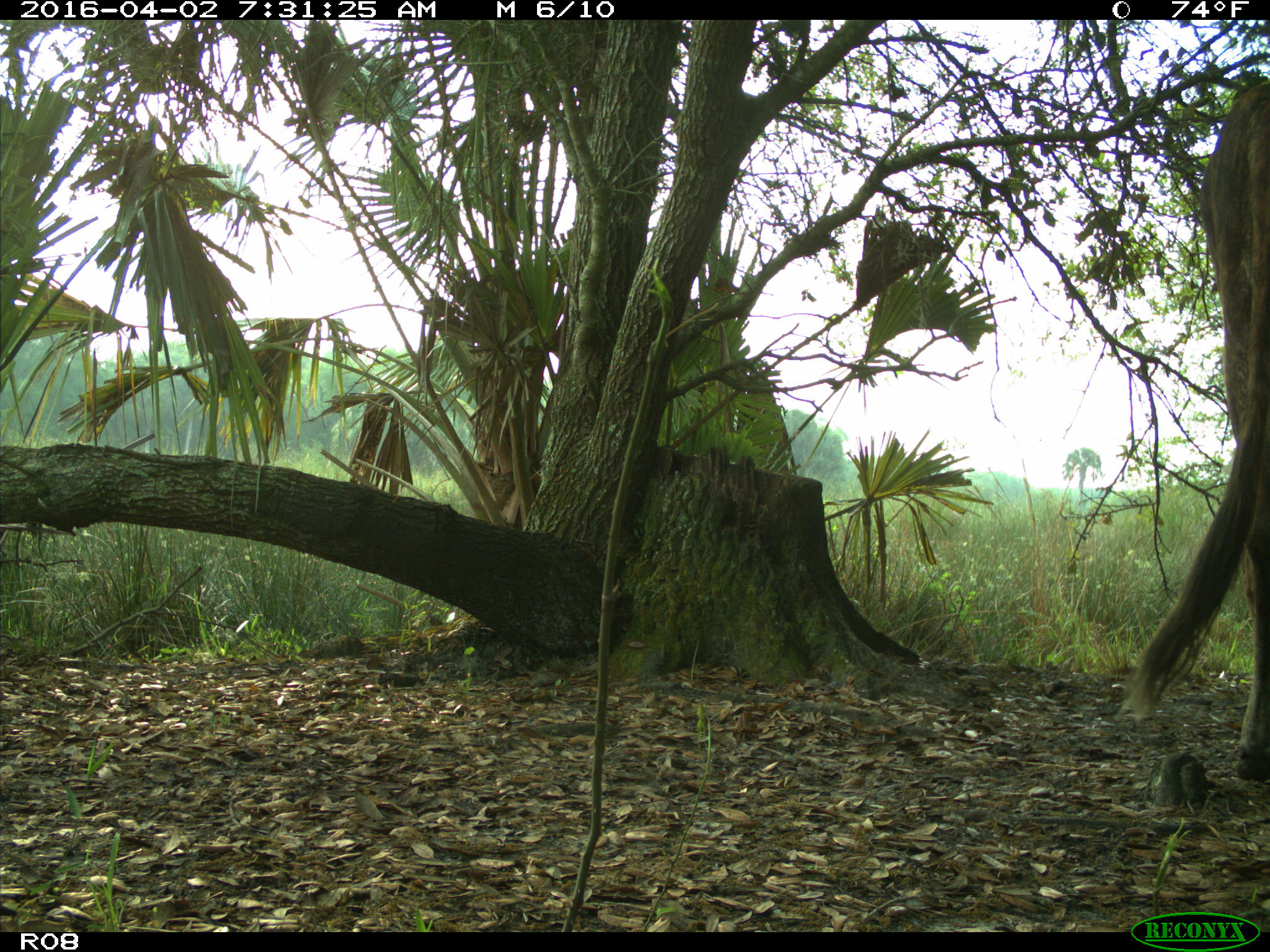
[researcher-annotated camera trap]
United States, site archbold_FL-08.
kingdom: Animalia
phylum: Chordata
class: Mammalia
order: Artiodactyla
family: Bovidae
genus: Bos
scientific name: Bos taurus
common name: domestic cow